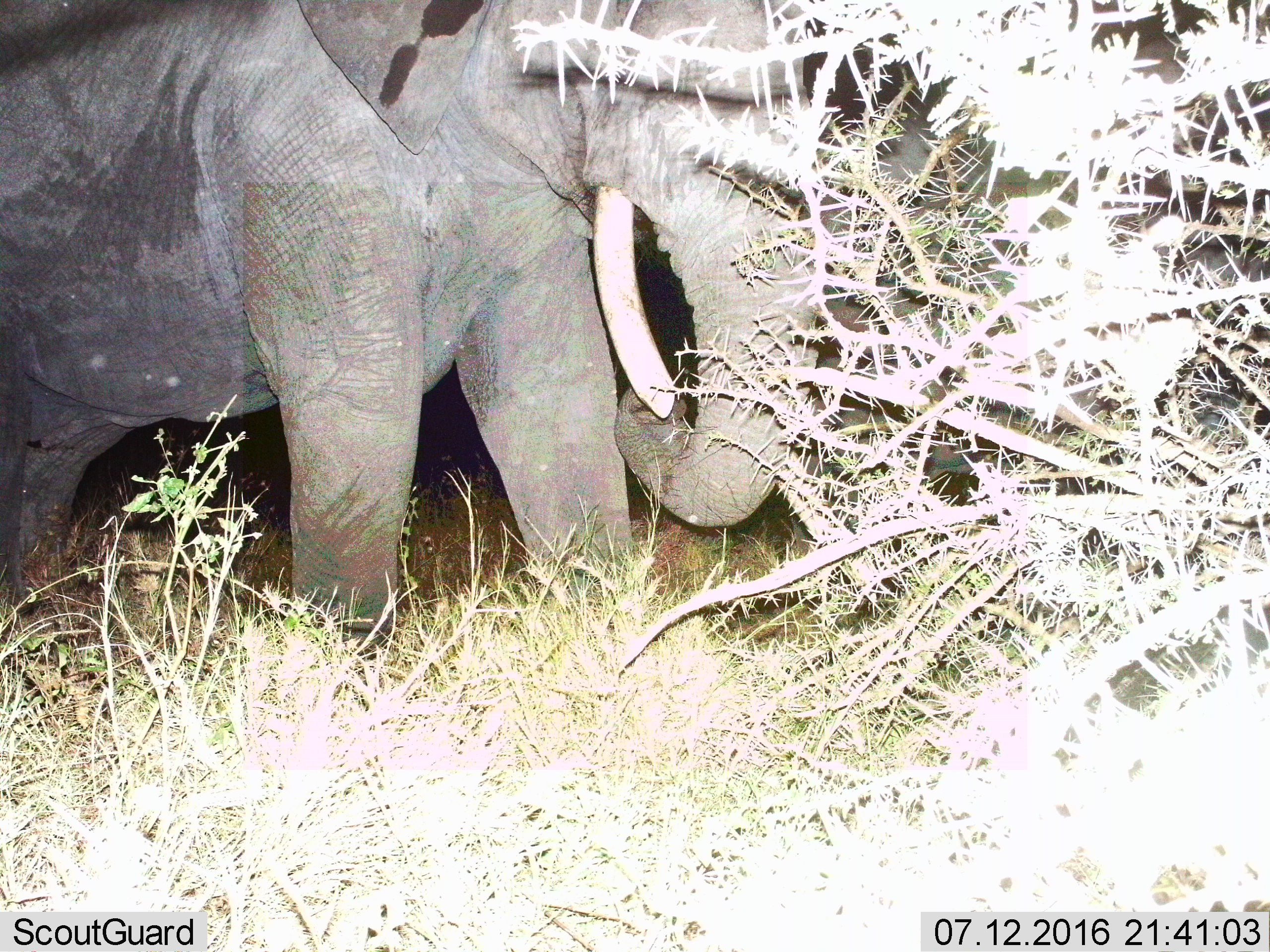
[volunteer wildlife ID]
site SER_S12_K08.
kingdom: Animalia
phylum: Chordata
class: Mammalia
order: Proboscidea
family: Elephantidae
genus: Loxodonta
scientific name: Loxodonta africana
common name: african bush elephant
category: elephant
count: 1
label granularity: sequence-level